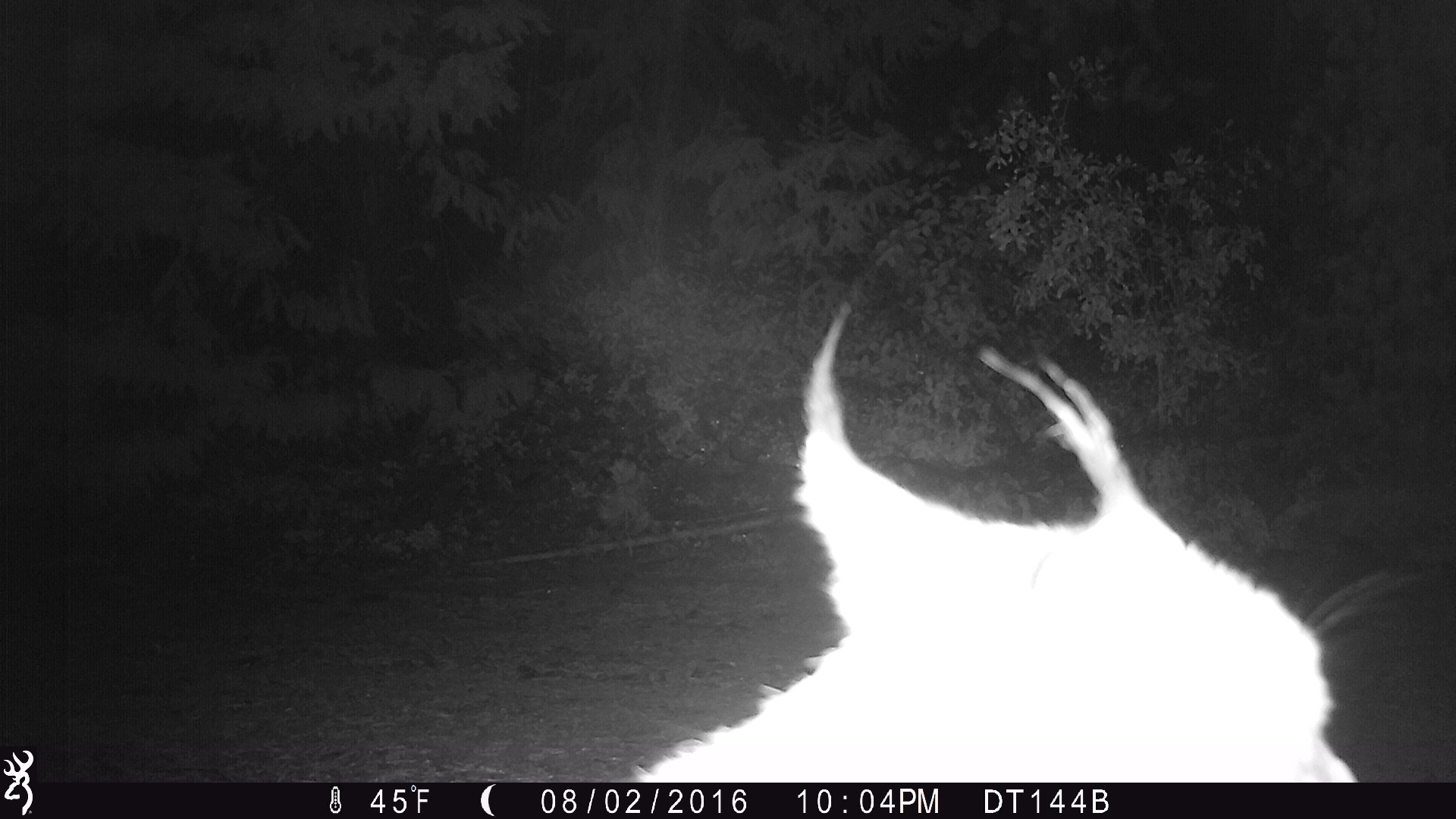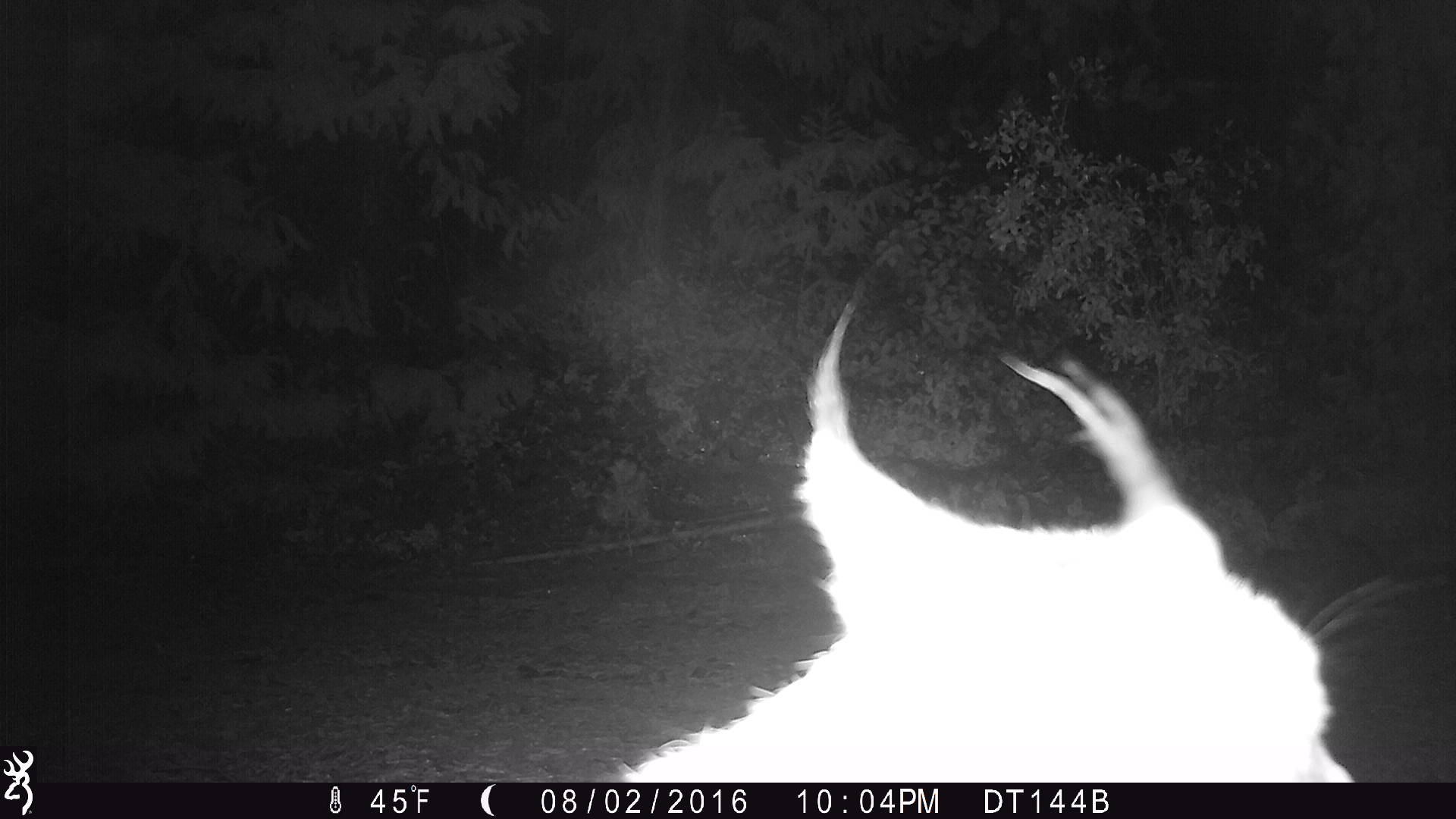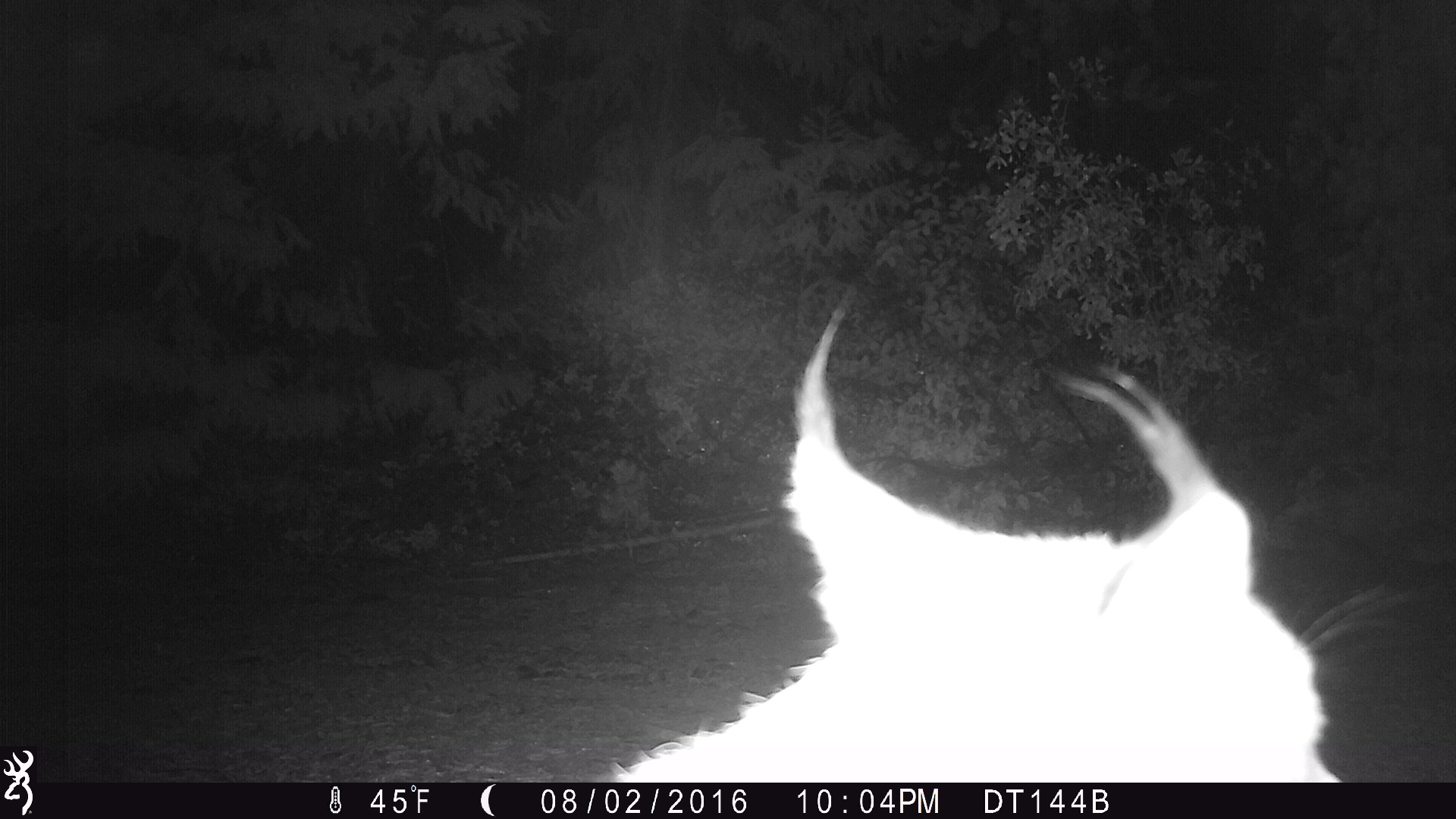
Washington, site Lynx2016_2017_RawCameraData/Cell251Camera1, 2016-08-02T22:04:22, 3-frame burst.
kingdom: Animalia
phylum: Chordata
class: Mammalia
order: Carnivora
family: Felidae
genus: Lynx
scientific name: Lynx canadensis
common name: canada lynx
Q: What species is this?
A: Lynx canadensis (canada lynx).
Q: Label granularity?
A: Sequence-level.